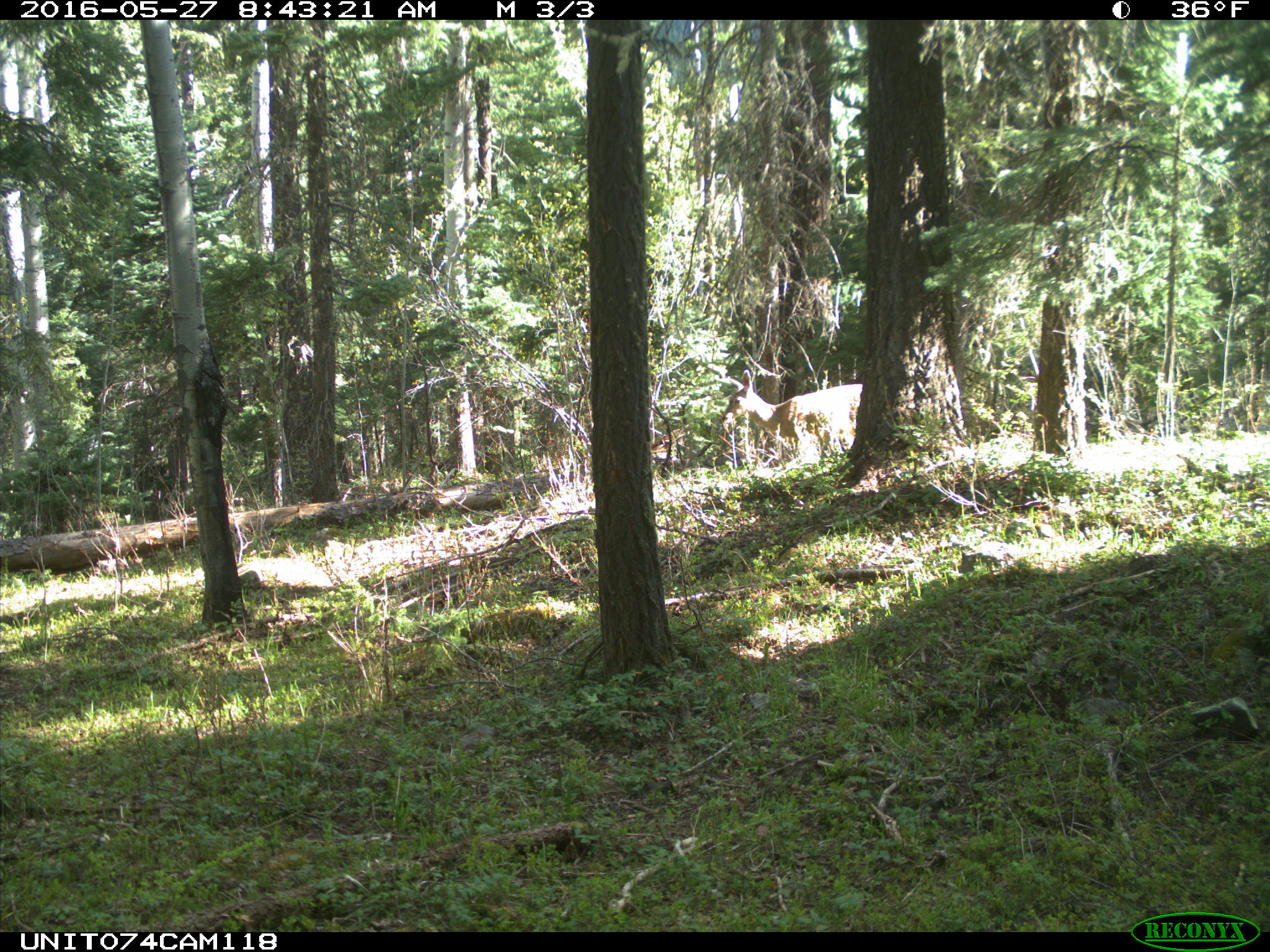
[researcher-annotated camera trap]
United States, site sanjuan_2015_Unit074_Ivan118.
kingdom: Animalia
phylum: Chordata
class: Mammalia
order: Artiodactyla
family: Cervidae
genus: Odocoileus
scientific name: Odocoileus hemionus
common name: mule deer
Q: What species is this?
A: Odocoileus hemionus (mule deer).